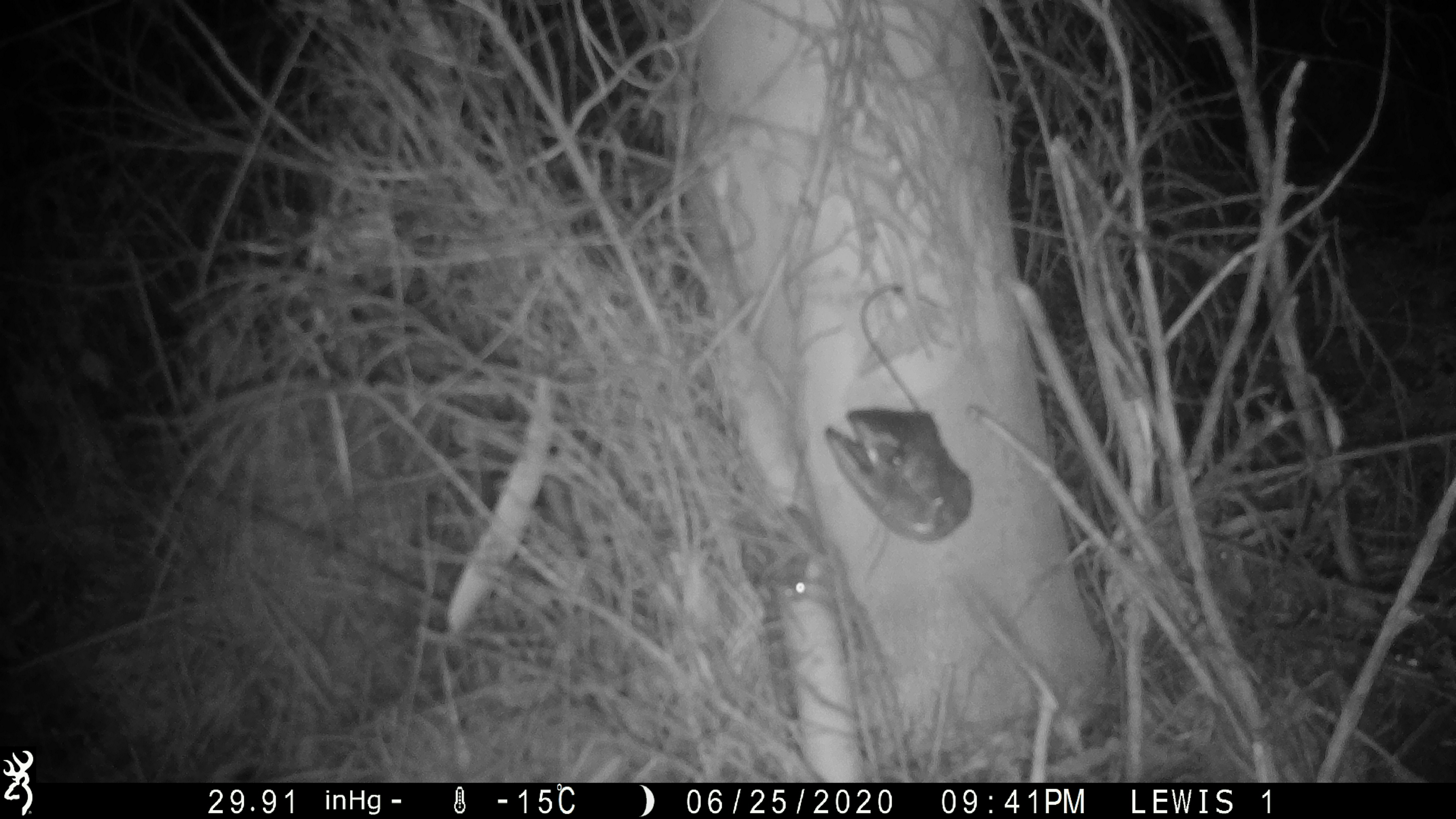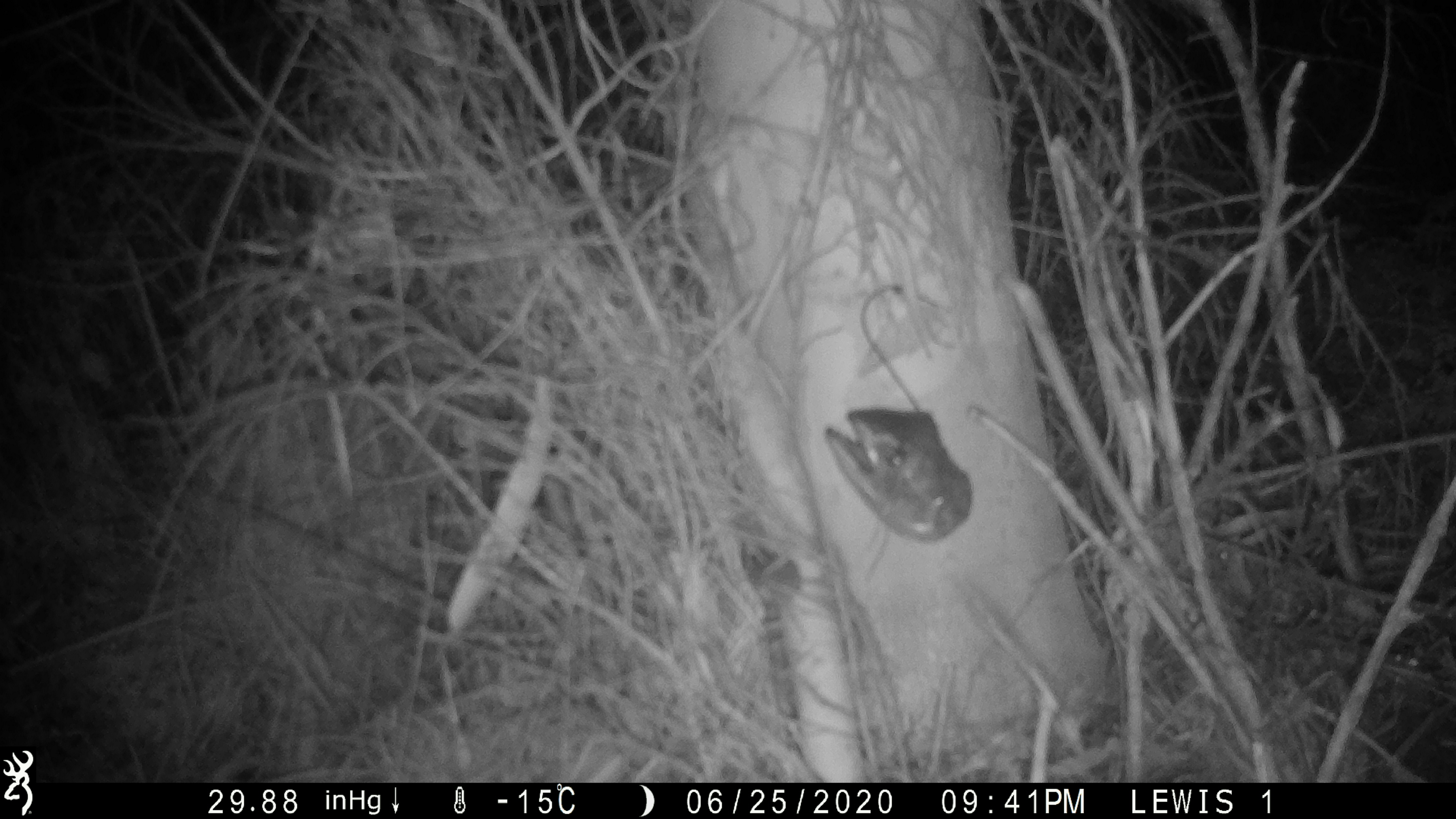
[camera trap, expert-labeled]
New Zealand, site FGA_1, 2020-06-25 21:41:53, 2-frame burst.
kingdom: Animalia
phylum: Chordata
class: Mammalia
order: Rodentia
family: Muridae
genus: Mus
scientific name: Mus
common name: mouse